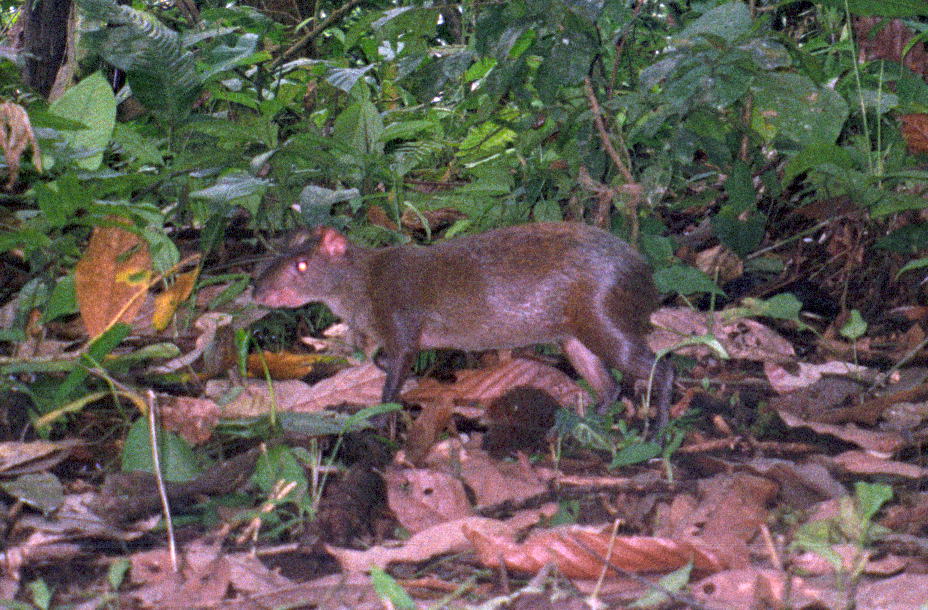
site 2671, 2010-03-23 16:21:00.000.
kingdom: Animalia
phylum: Chordata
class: Mammalia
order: Rodentia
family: Dasyproctidae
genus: Dasyprocta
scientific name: Dasyprocta punctata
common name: central american agouti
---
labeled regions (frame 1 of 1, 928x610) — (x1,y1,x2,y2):
dasyprocta punctata: (247,217,677,451)